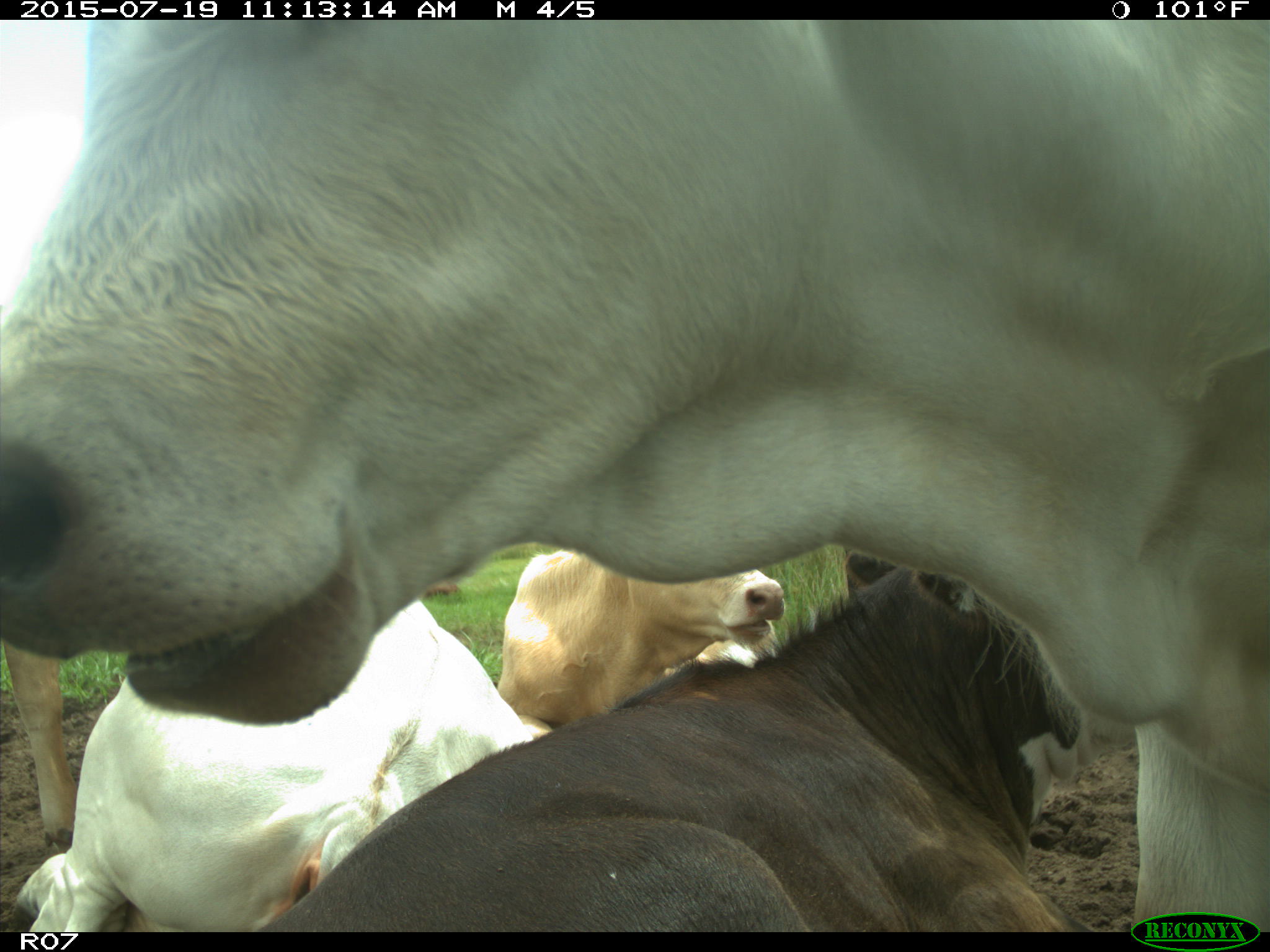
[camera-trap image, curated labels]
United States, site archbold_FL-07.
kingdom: Animalia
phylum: Chordata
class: Mammalia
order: Artiodactyla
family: Bovidae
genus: Bos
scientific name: Bos taurus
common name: domestic cow